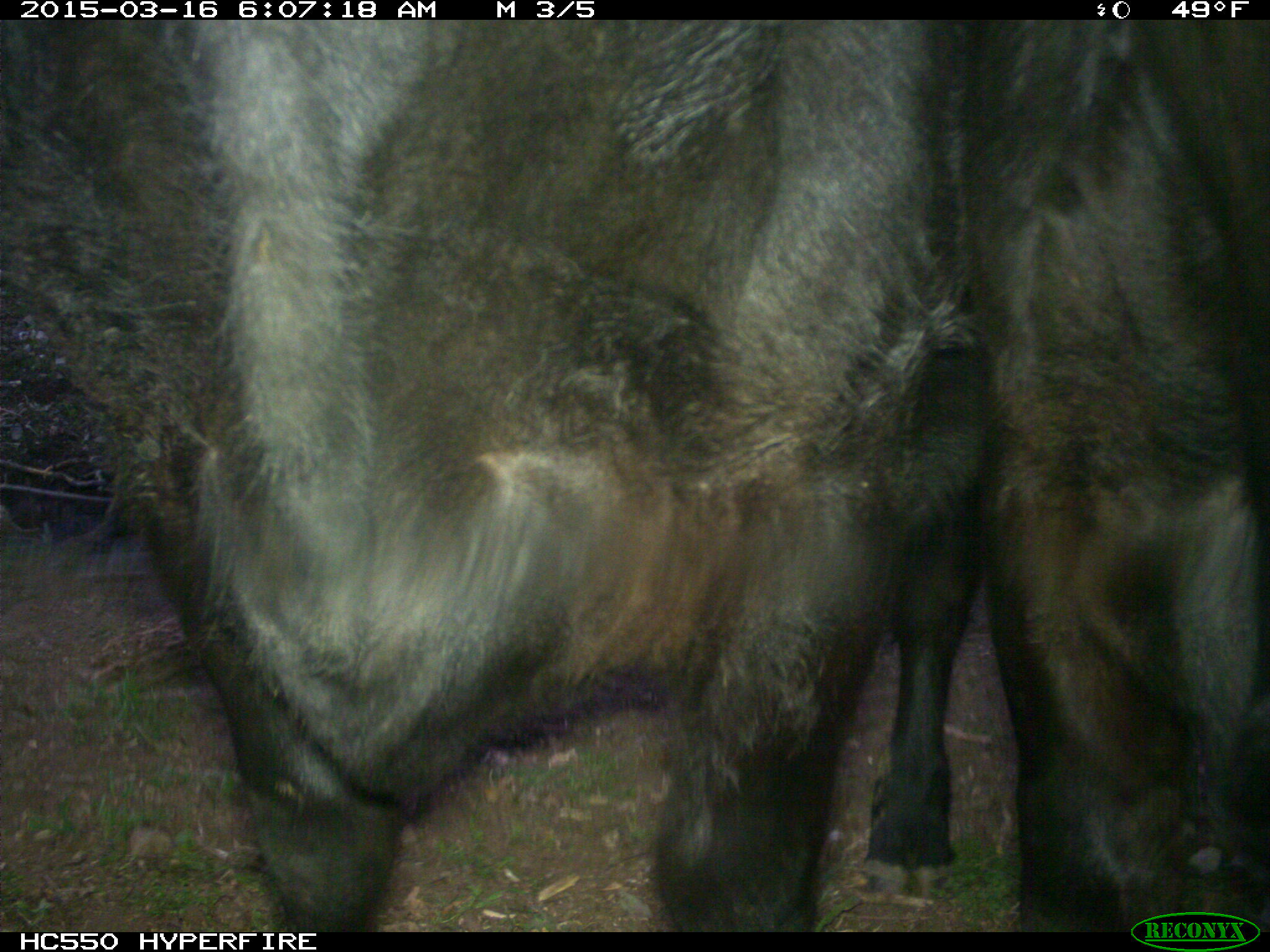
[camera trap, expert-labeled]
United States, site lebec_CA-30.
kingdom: Animalia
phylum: Chordata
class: Mammalia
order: Artiodactyla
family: Bovidae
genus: Bos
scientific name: Bos taurus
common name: domestic cow